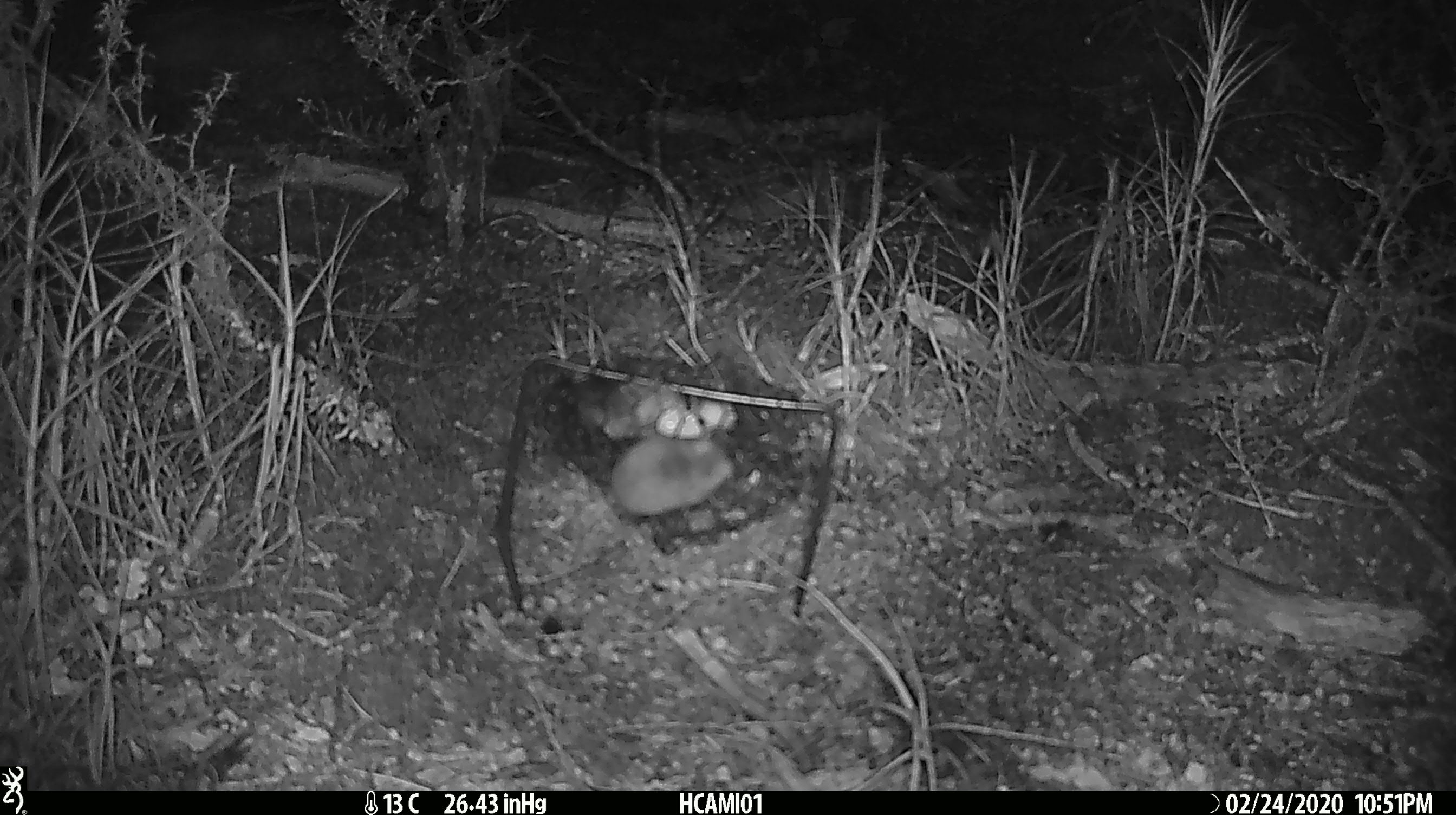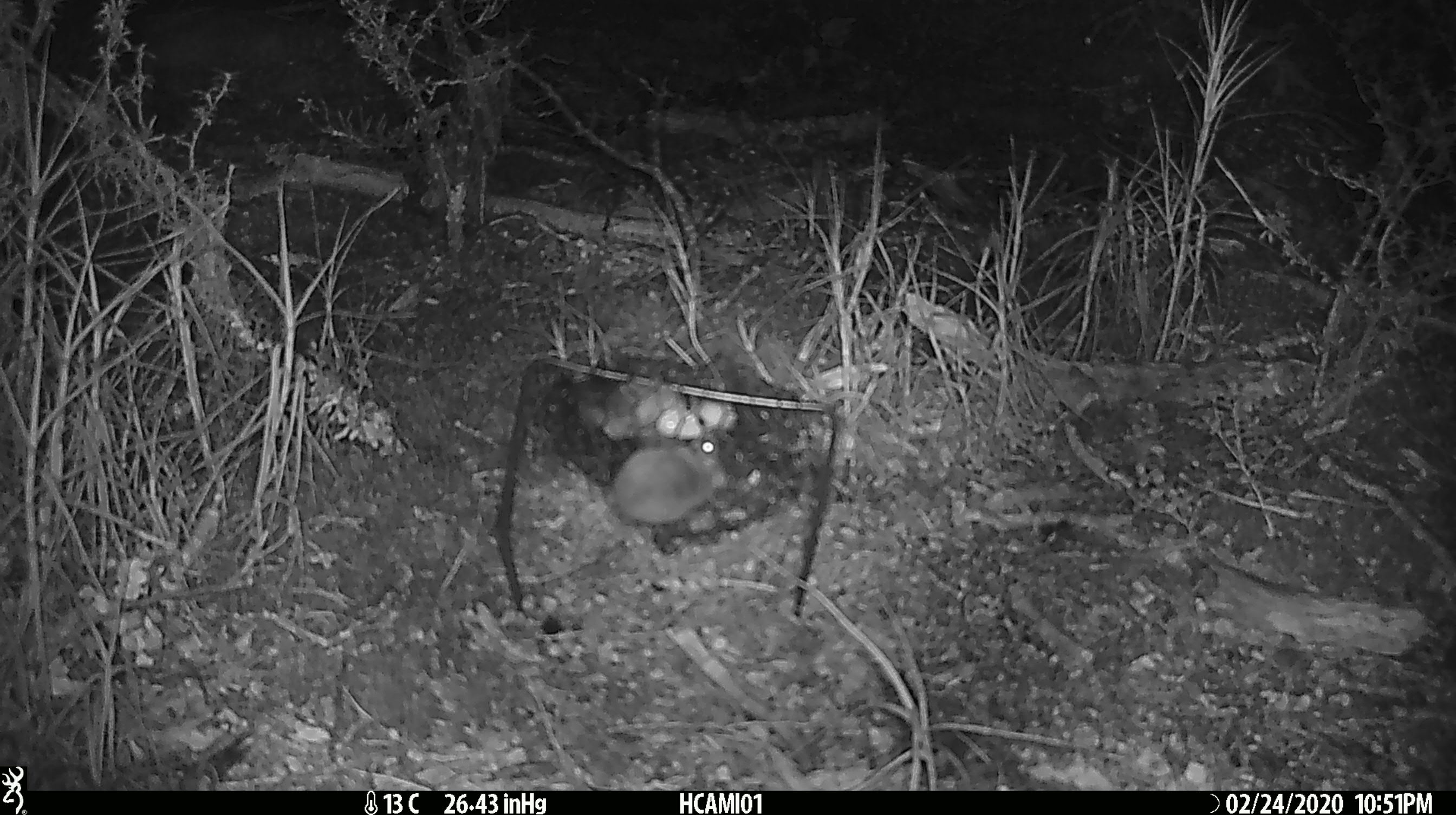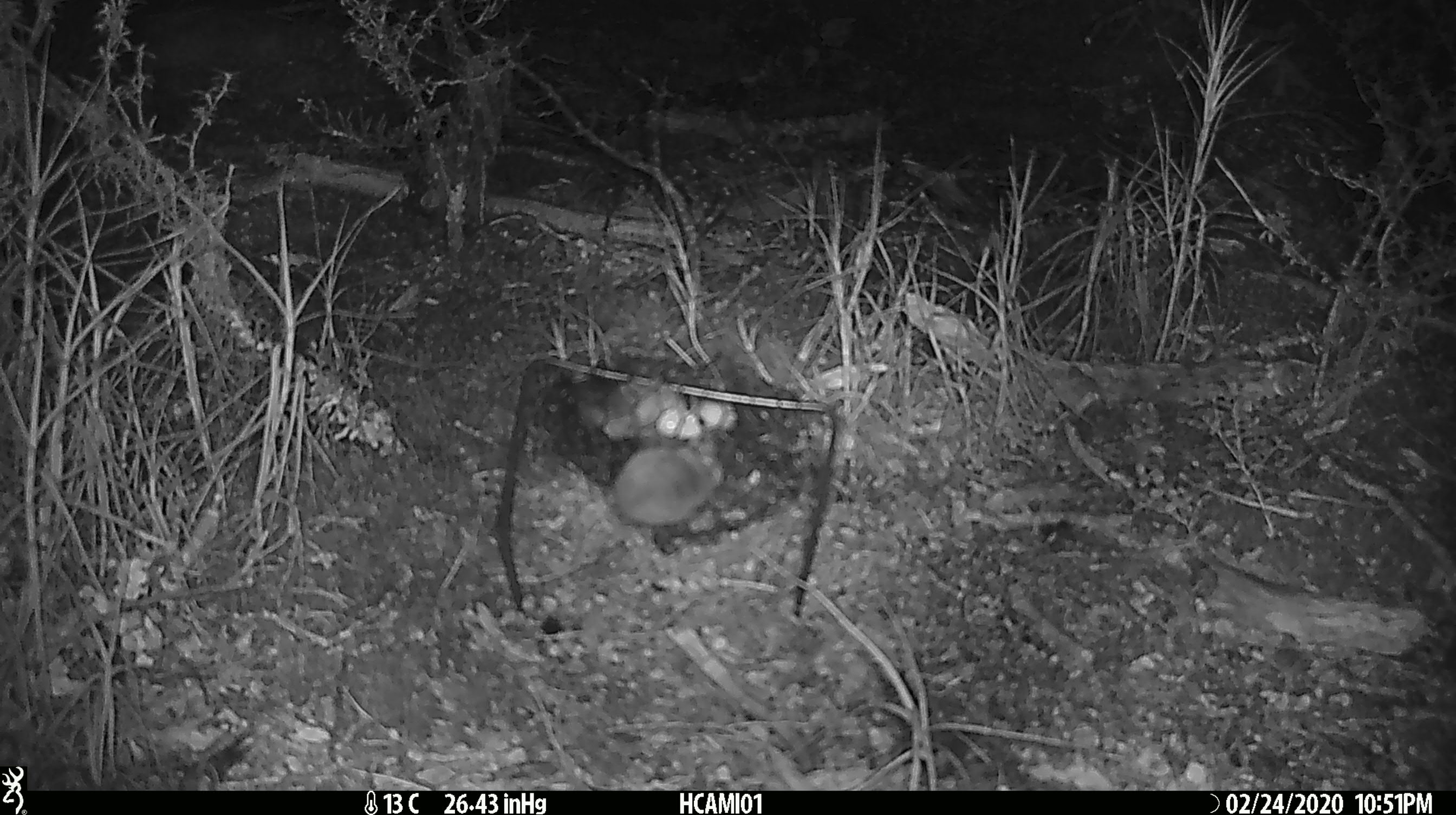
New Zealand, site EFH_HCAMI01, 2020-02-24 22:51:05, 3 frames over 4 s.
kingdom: Animalia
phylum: Chordata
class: Mammalia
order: Rodentia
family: Muridae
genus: Mus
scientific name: Mus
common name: mouse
Mouse (Mus).